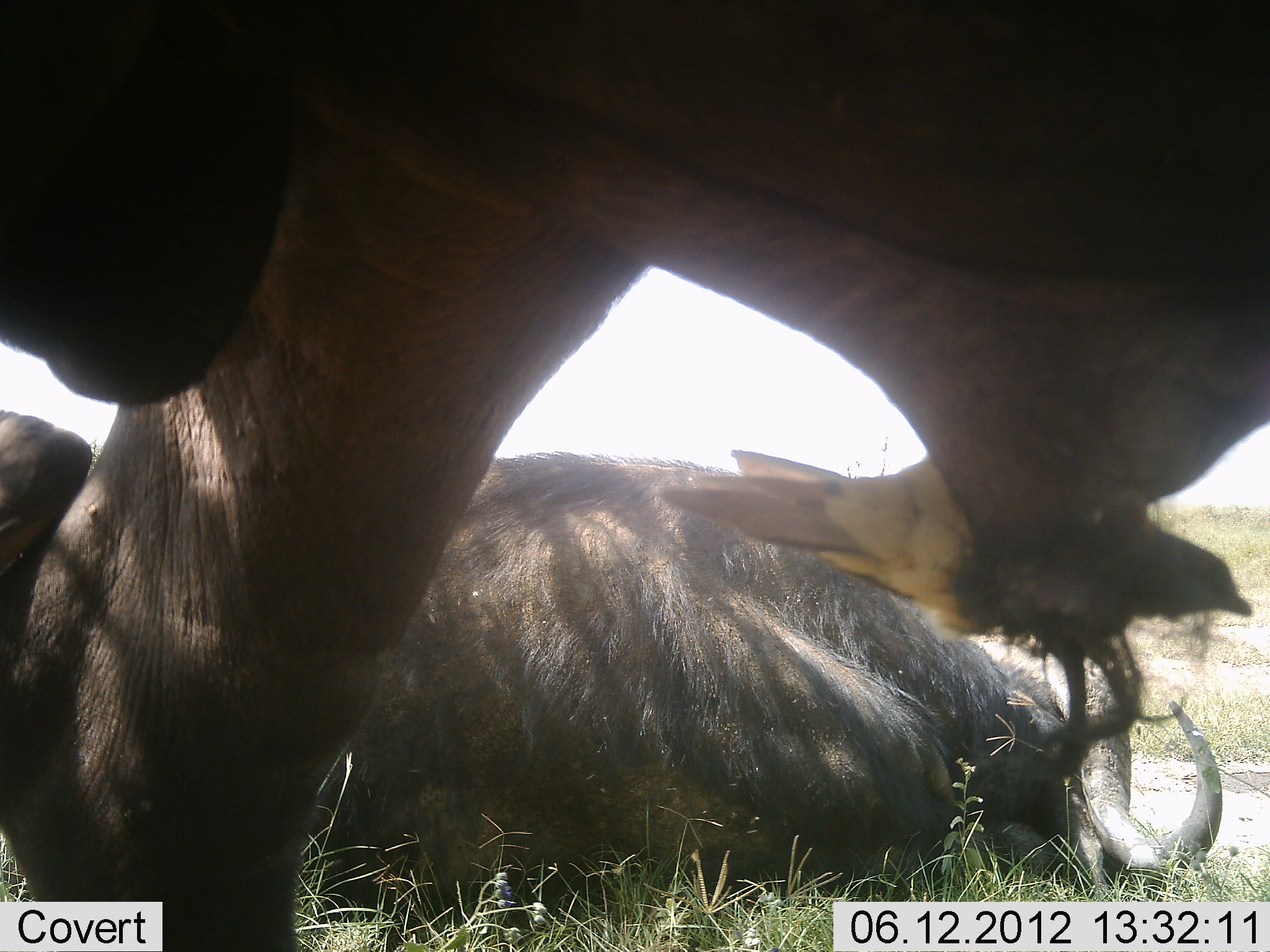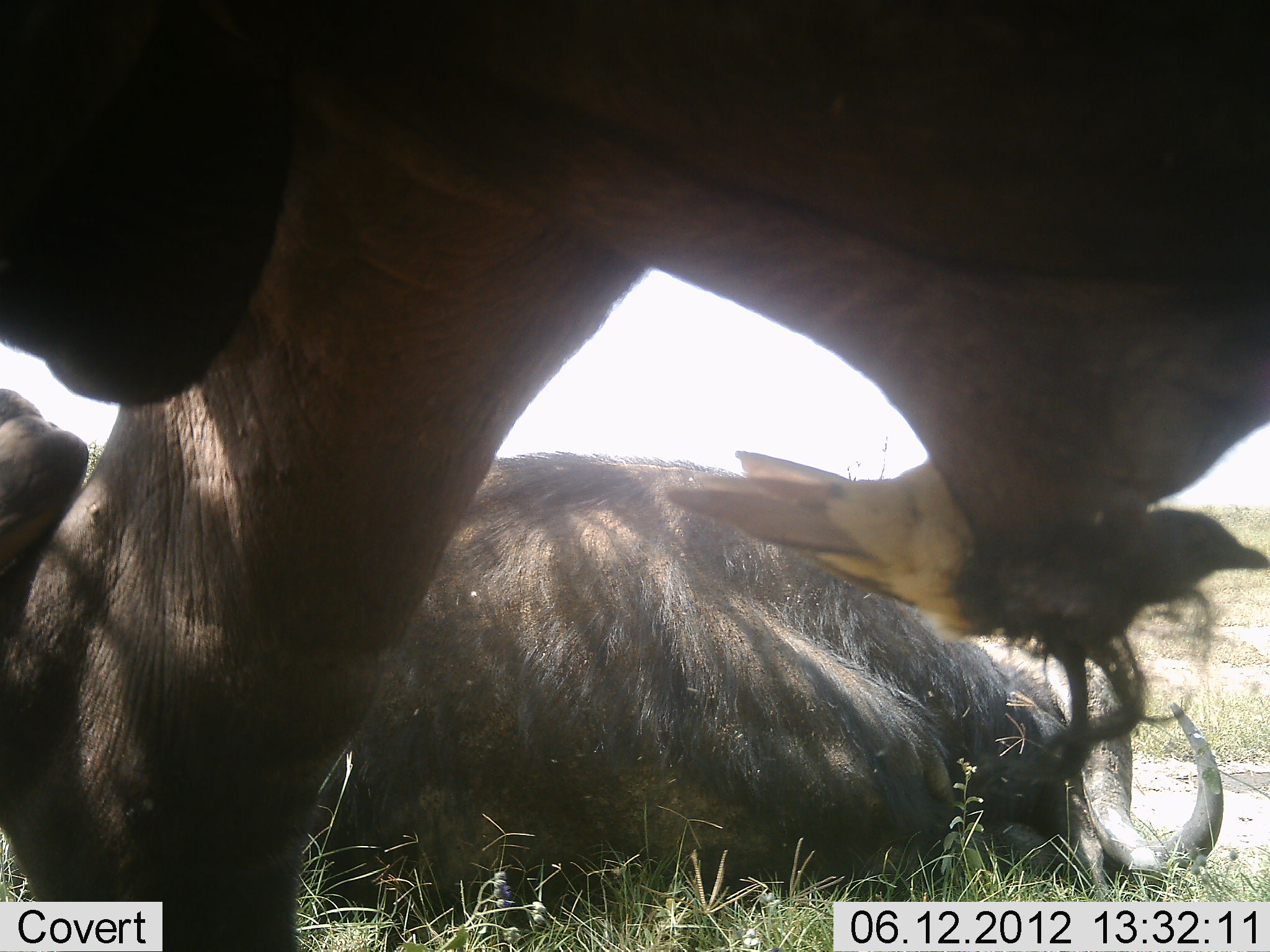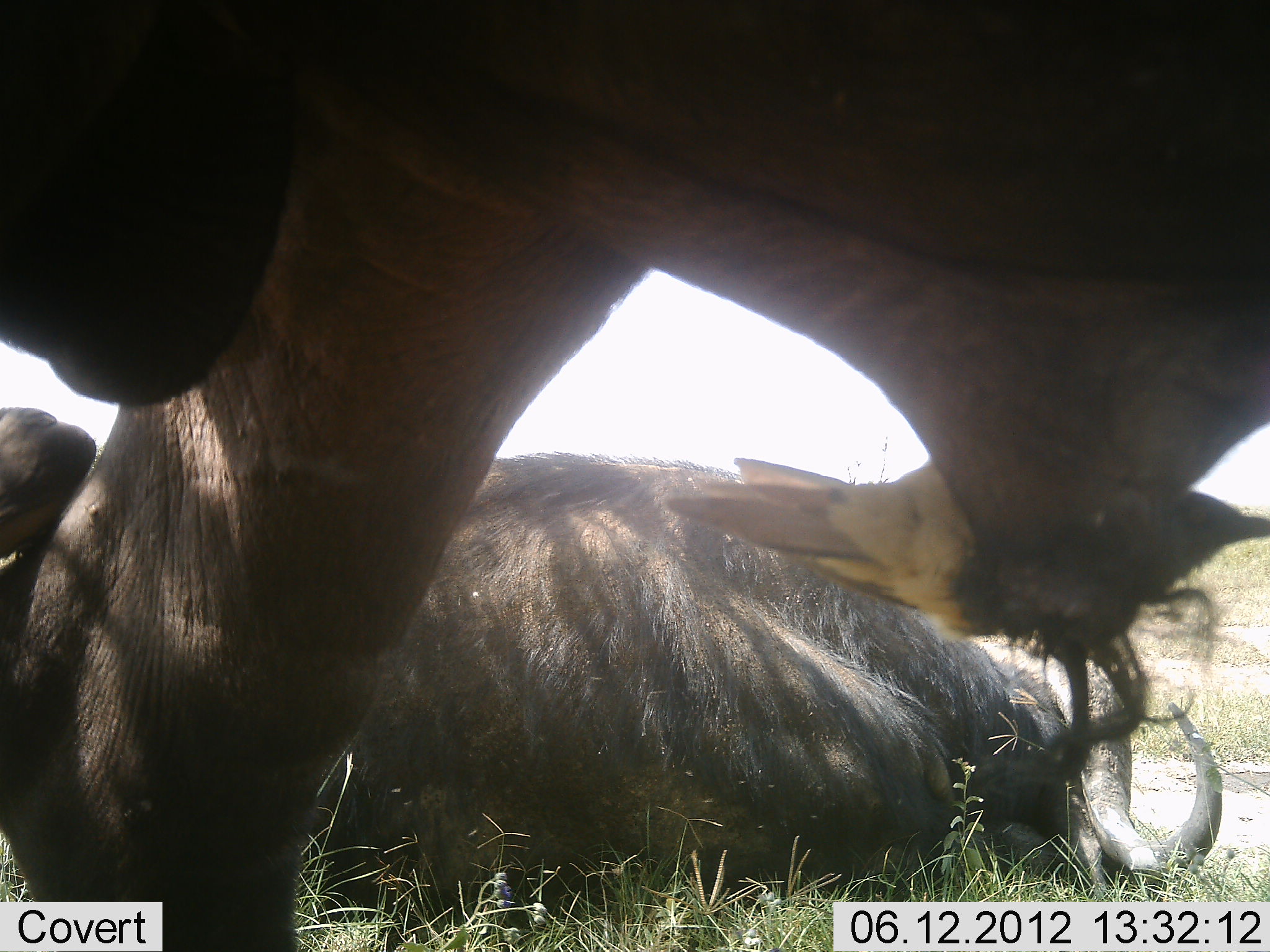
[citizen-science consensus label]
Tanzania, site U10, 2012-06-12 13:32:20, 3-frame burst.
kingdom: Animalia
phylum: Chordata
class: Aves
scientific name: Aves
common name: bird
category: otherbird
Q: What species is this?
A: Otherbird (bird) (Aves).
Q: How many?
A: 1.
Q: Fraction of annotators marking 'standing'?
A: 55%.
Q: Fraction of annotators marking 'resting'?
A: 20%.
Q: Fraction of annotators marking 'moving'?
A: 0%.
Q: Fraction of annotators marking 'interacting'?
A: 20%.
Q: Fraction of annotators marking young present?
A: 0%.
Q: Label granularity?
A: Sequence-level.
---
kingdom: Animalia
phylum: Chordata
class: Mammalia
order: Artiodactyla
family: Bovidae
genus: Connochaetes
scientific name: Connochaetes taurinus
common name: blue wildebeest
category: wildebeest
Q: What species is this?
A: Wildebeest (blue wildebeest) (Connochaetes taurinus).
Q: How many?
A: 2.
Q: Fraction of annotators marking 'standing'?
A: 62%.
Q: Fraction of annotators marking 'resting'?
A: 100%.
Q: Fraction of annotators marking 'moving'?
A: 0%.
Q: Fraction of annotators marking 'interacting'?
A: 0%.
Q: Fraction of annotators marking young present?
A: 0%.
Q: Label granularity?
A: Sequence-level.